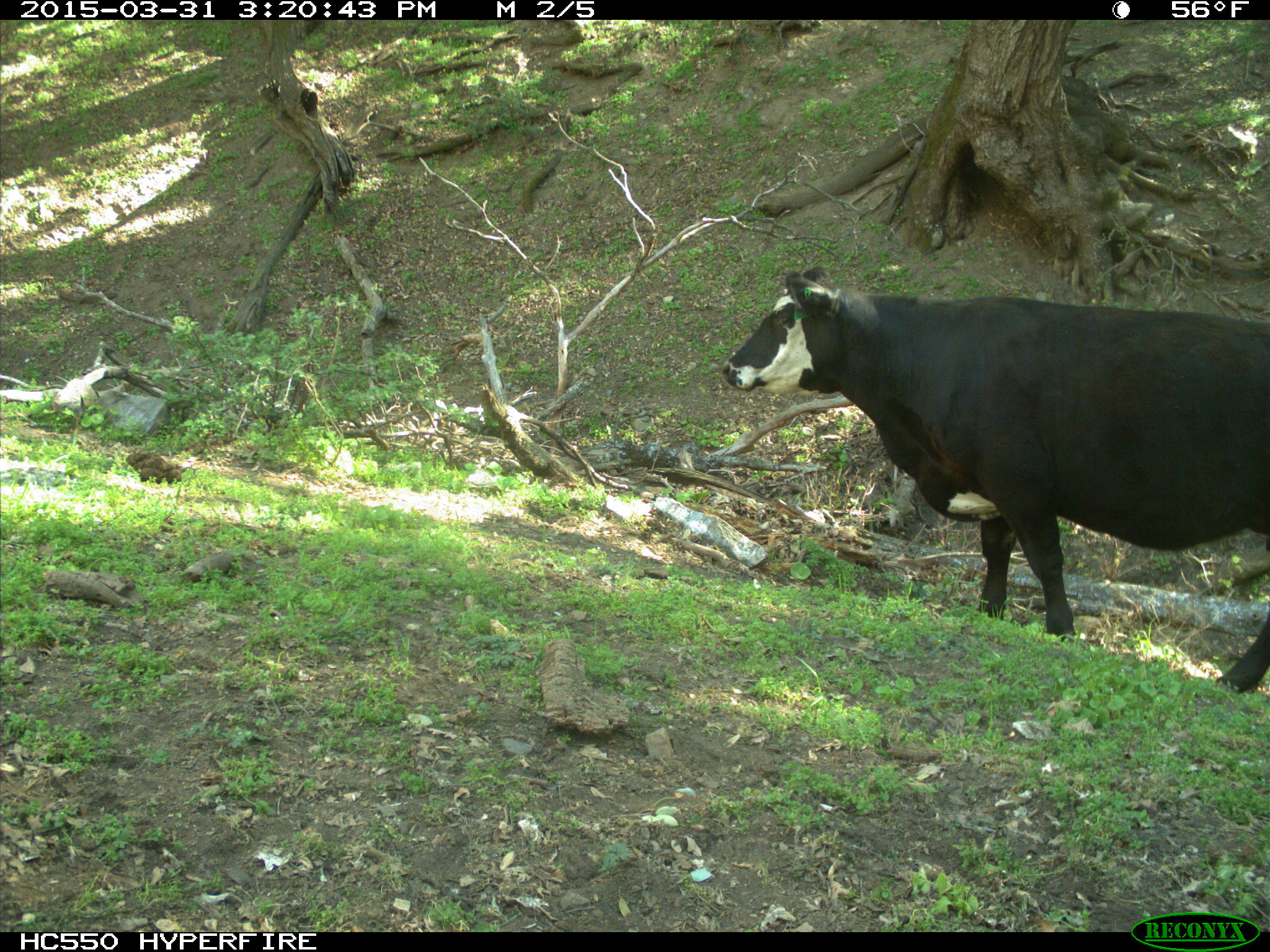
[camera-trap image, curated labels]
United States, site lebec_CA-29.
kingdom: Animalia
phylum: Chordata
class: Mammalia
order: Artiodactyla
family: Bovidae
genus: Bos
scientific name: Bos taurus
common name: domestic cow